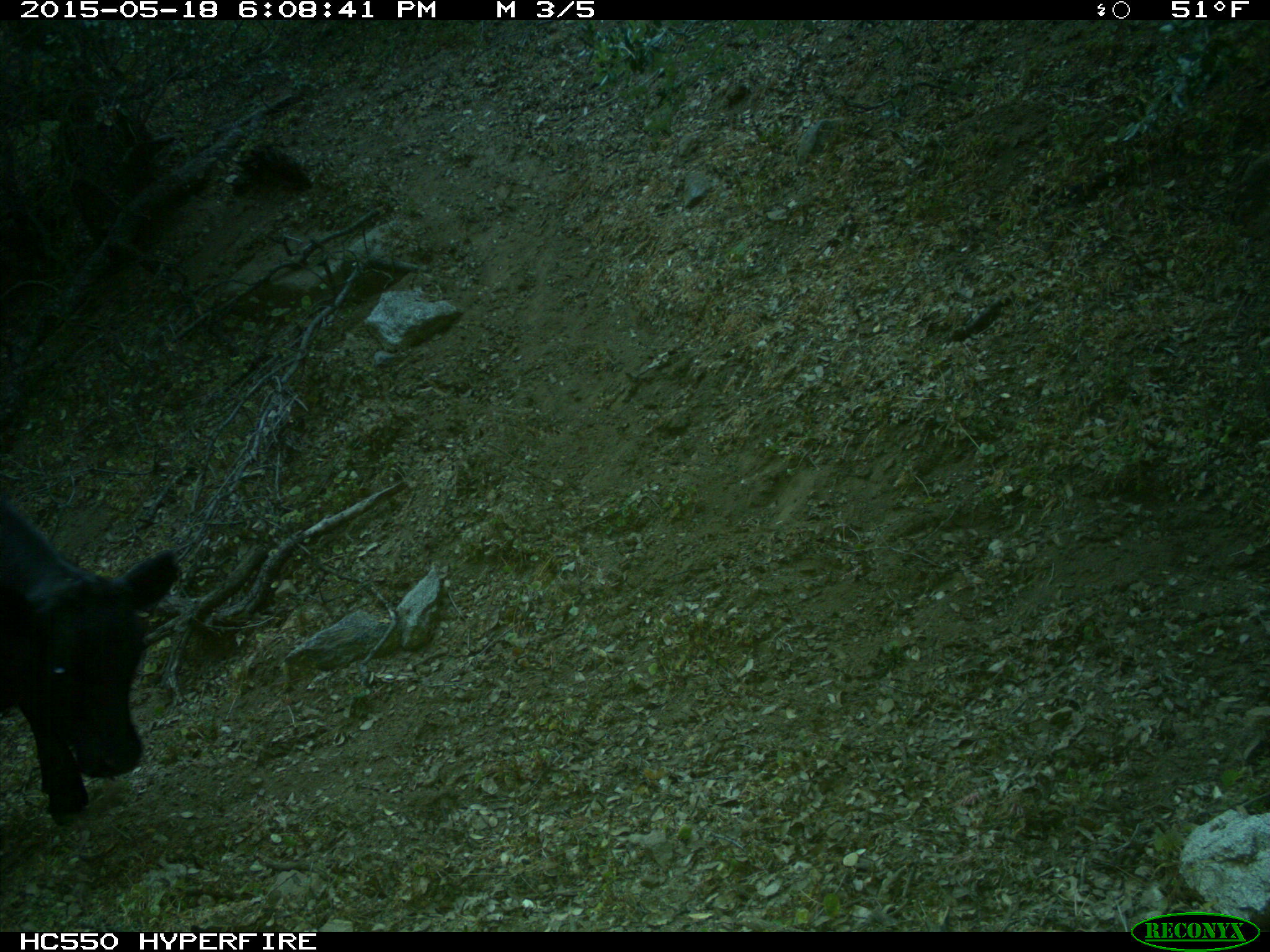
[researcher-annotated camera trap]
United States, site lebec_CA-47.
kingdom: Animalia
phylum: Chordata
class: Mammalia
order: Artiodactyla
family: Bovidae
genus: Bos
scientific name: Bos taurus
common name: domestic cow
Bos taurus (domestic cow).